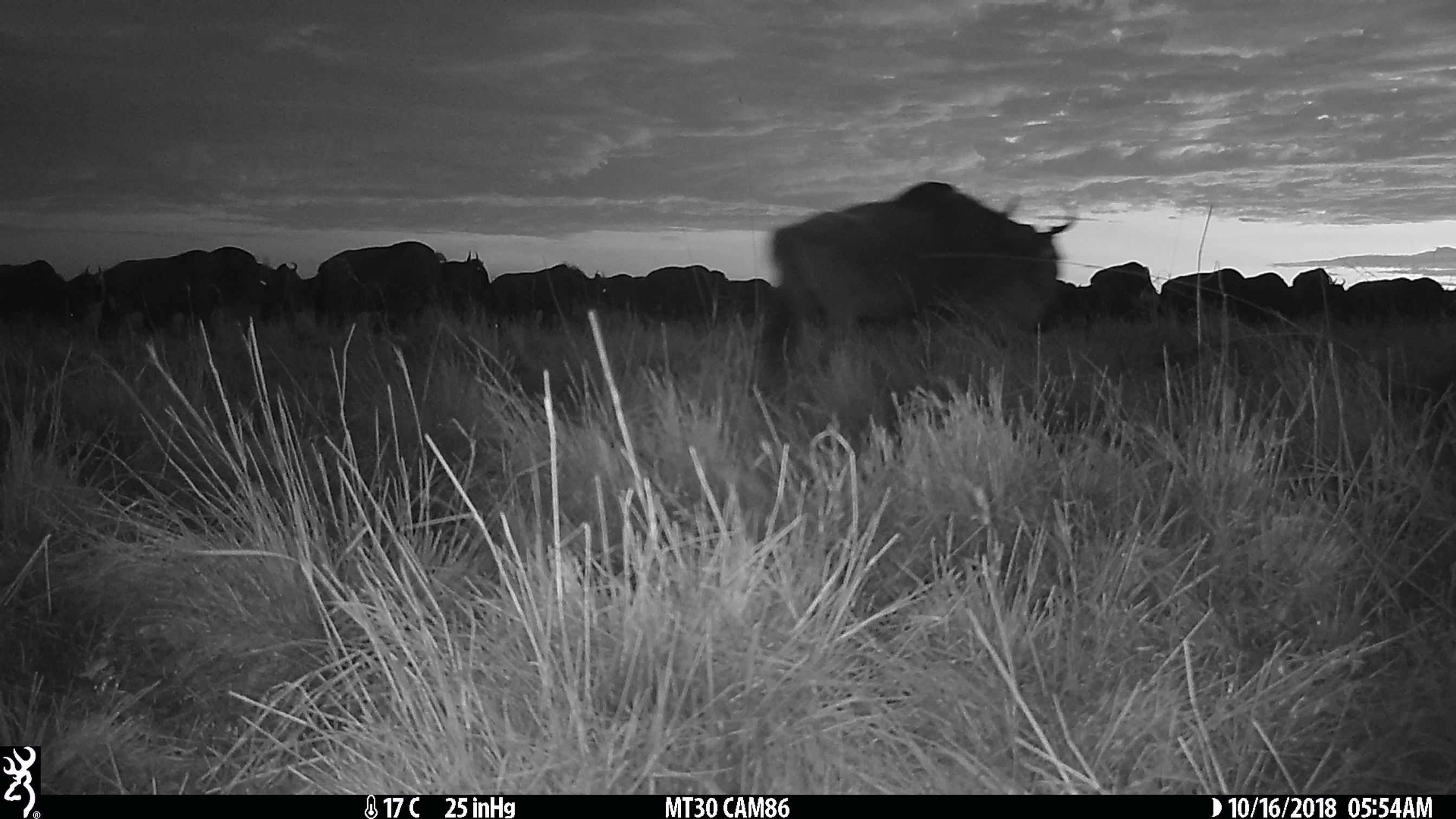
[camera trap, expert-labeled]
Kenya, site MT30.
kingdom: Animalia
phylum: Chordata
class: Mammalia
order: Artiodactyla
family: Bovidae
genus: Connochaetes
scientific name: Connochaetes taurinus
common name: blue wildebeest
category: wildebeest